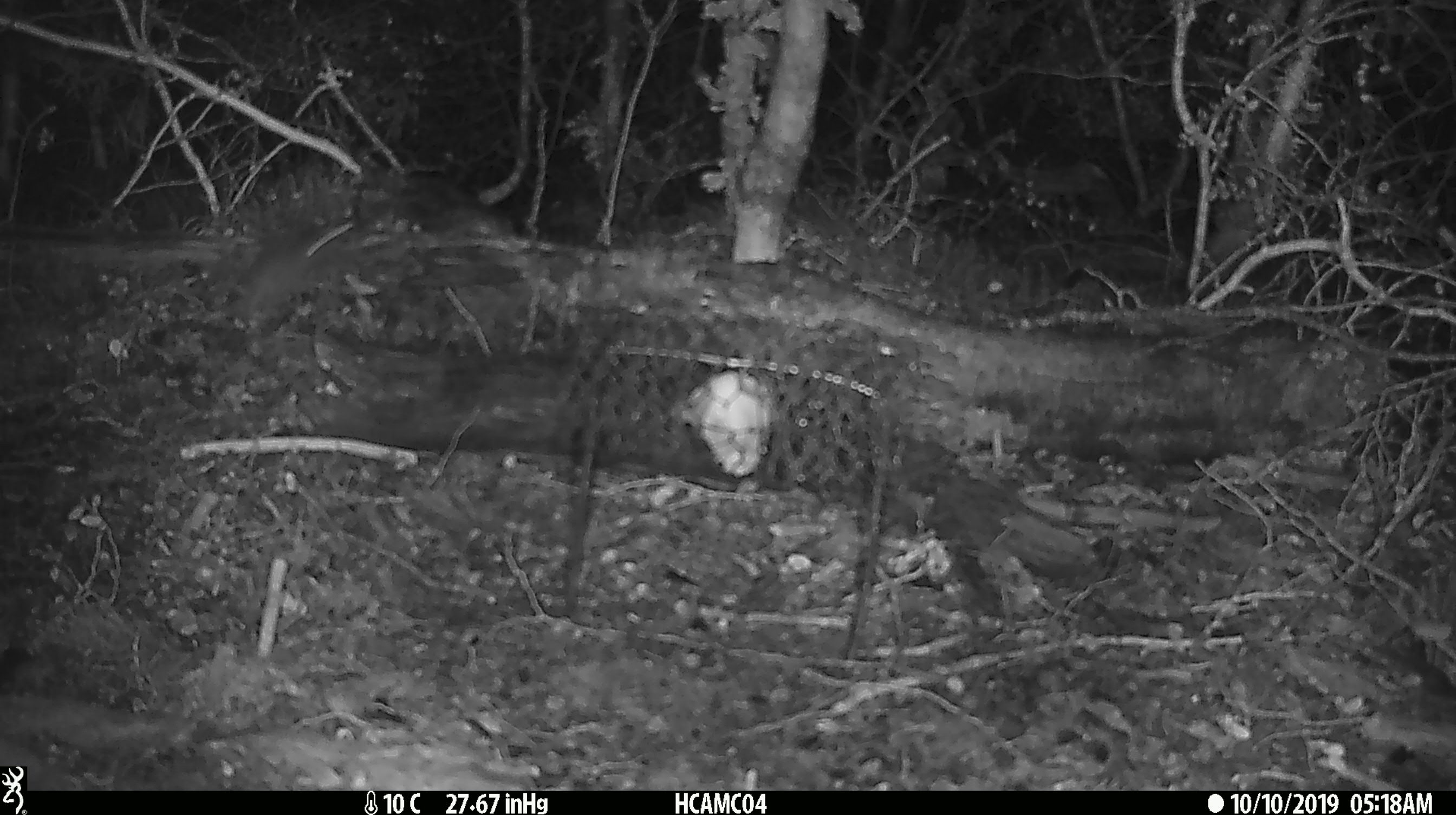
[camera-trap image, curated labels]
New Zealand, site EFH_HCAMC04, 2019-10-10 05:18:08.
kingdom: Animalia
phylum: Chordata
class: Mammalia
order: Rodentia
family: Muridae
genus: Mus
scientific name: Mus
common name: mouse